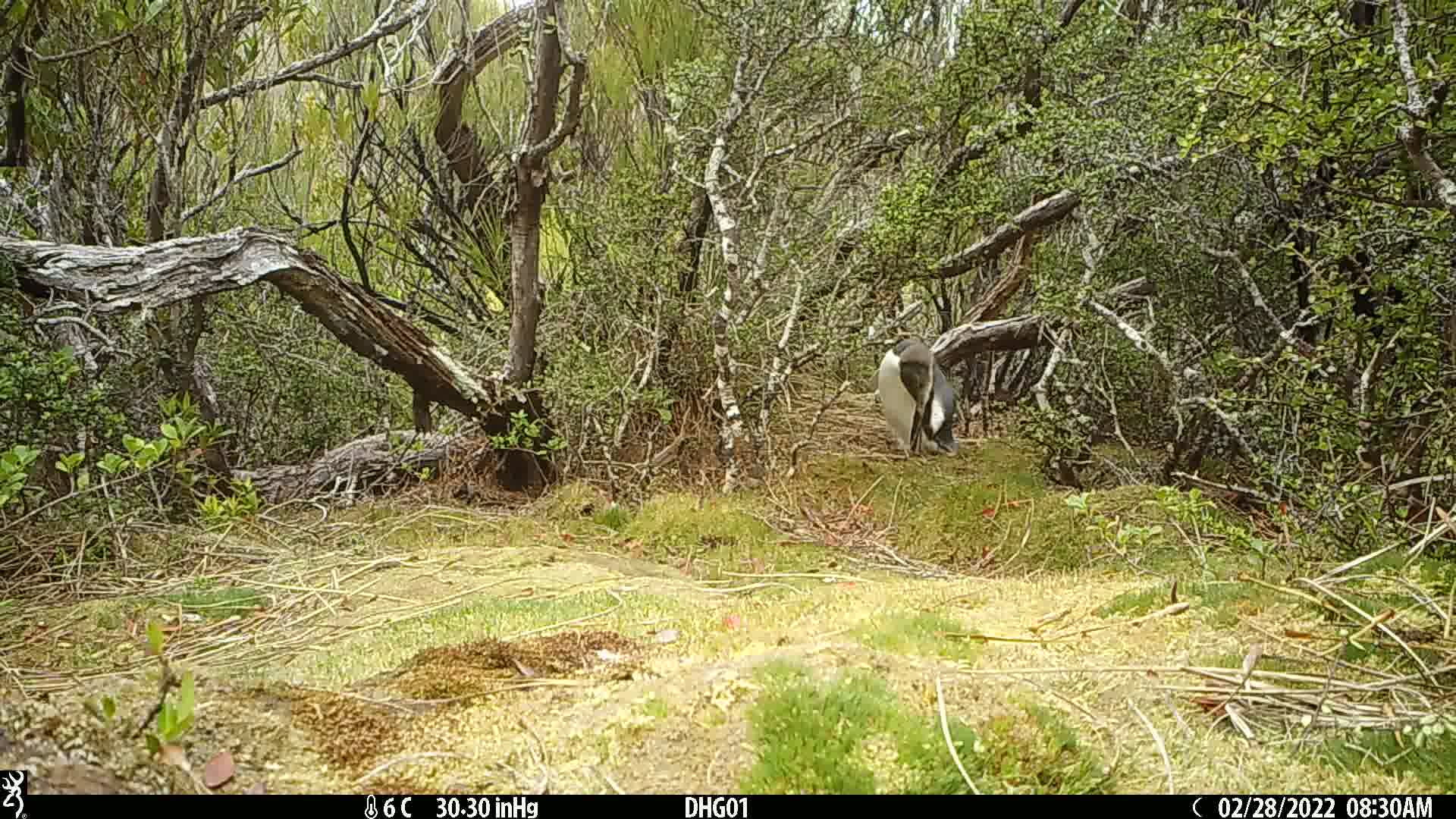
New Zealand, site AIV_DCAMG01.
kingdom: Animalia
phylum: Chordata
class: Aves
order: Sphenisciformes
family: Spheniscidae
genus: Megadyptes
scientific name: Megadyptes antipodes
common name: yellow-eyed penguin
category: yellow eyed penguin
Yellow eyed penguin (yellow-eyed penguin) (Megadyptes antipodes).